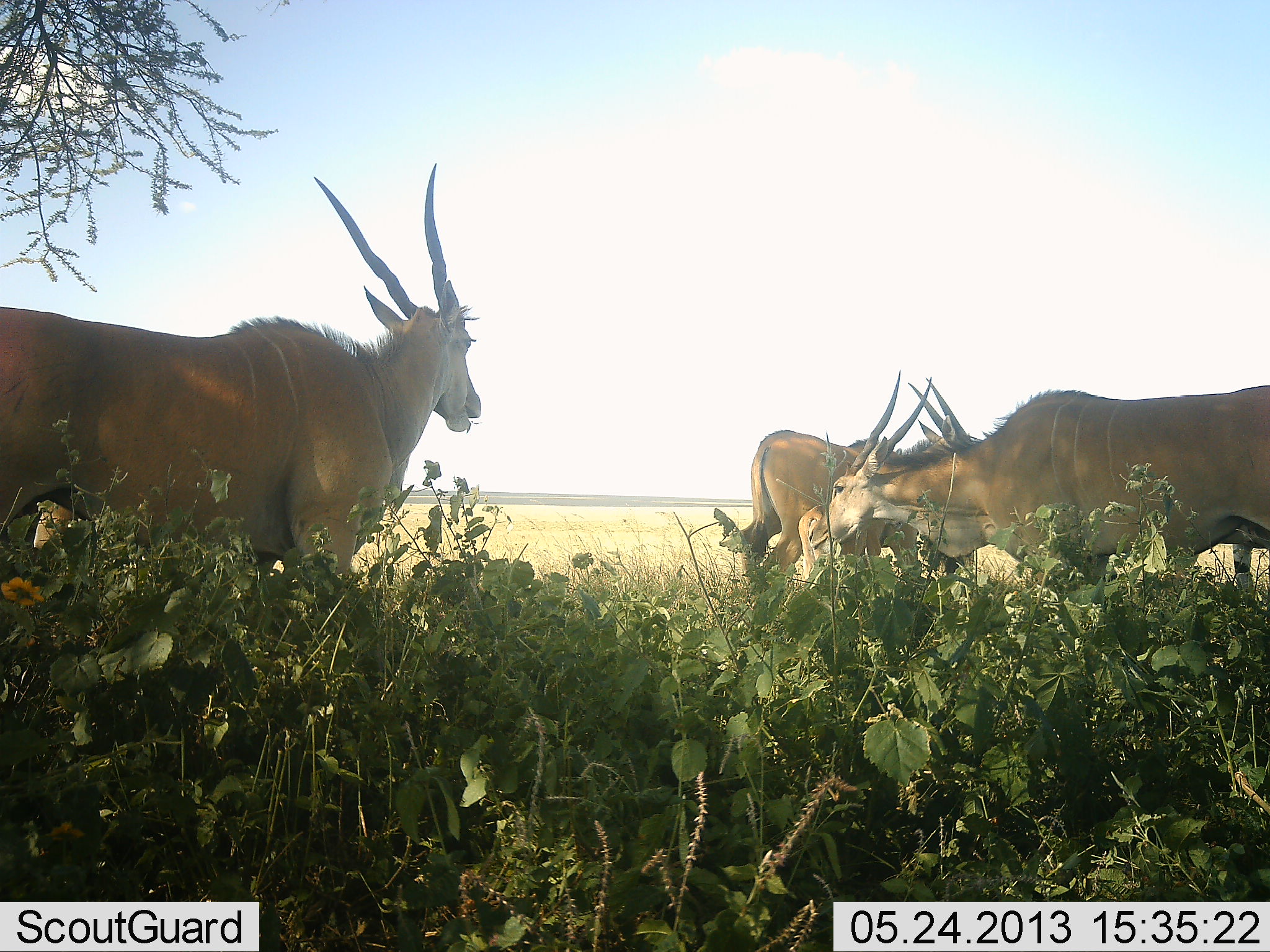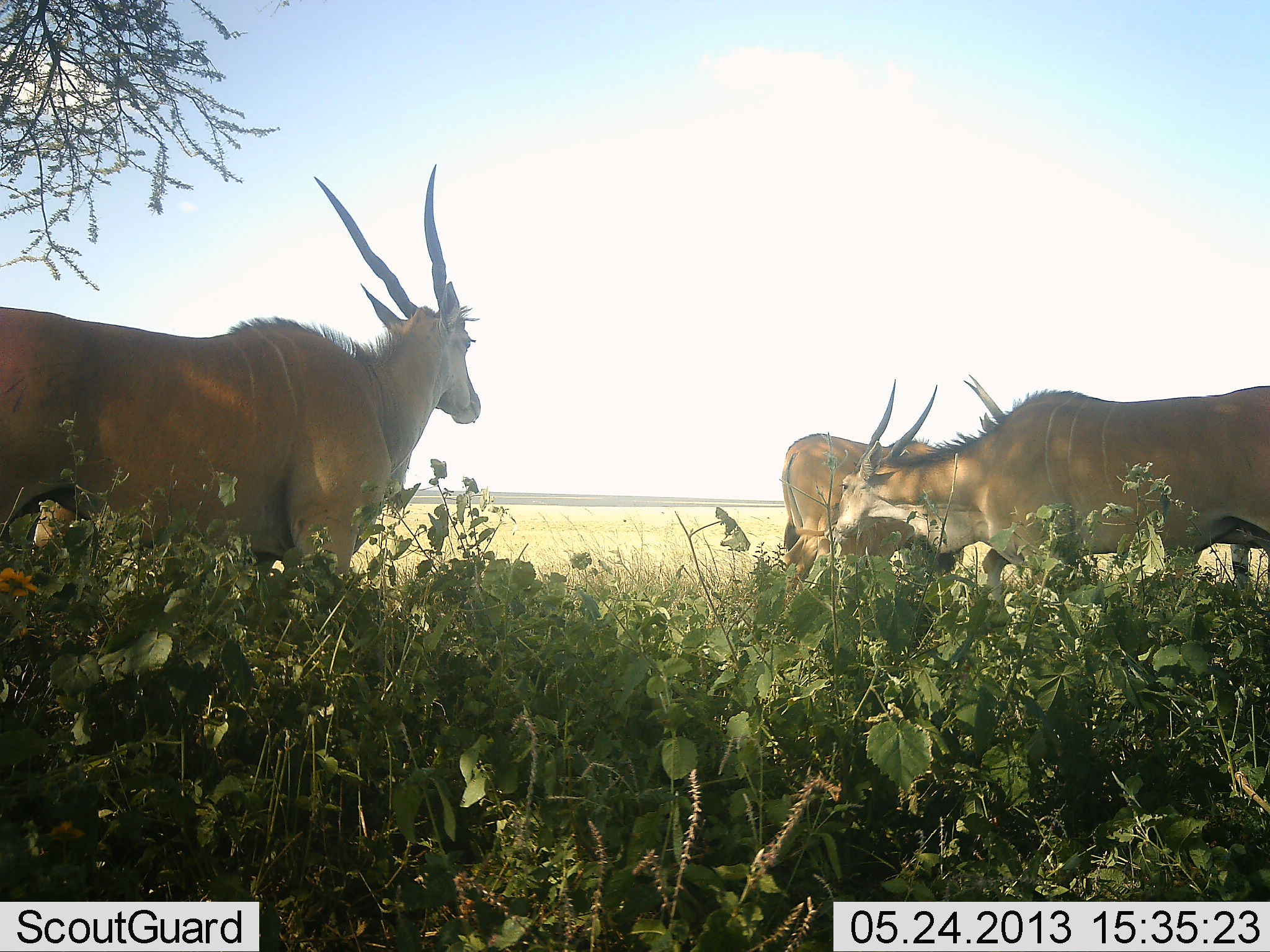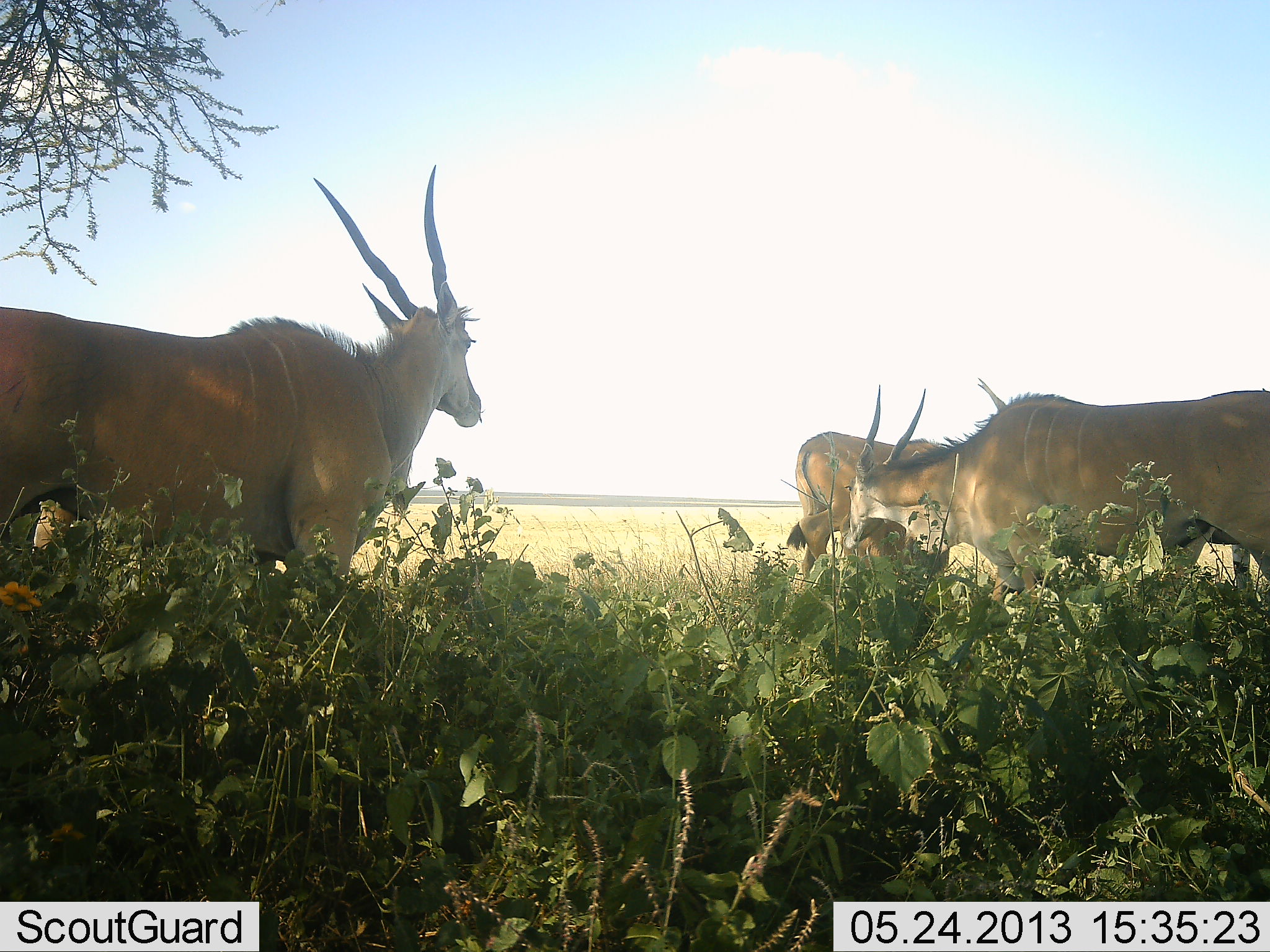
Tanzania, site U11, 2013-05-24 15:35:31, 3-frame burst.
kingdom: Animalia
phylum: Chordata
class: Mammalia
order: Artiodactyla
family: Bovidae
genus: Tragelaphus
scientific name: Tragelaphus oryx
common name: eland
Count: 3.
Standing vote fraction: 87%.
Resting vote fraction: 3%.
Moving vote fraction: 27%.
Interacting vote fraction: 3%.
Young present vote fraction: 3%.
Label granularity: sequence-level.